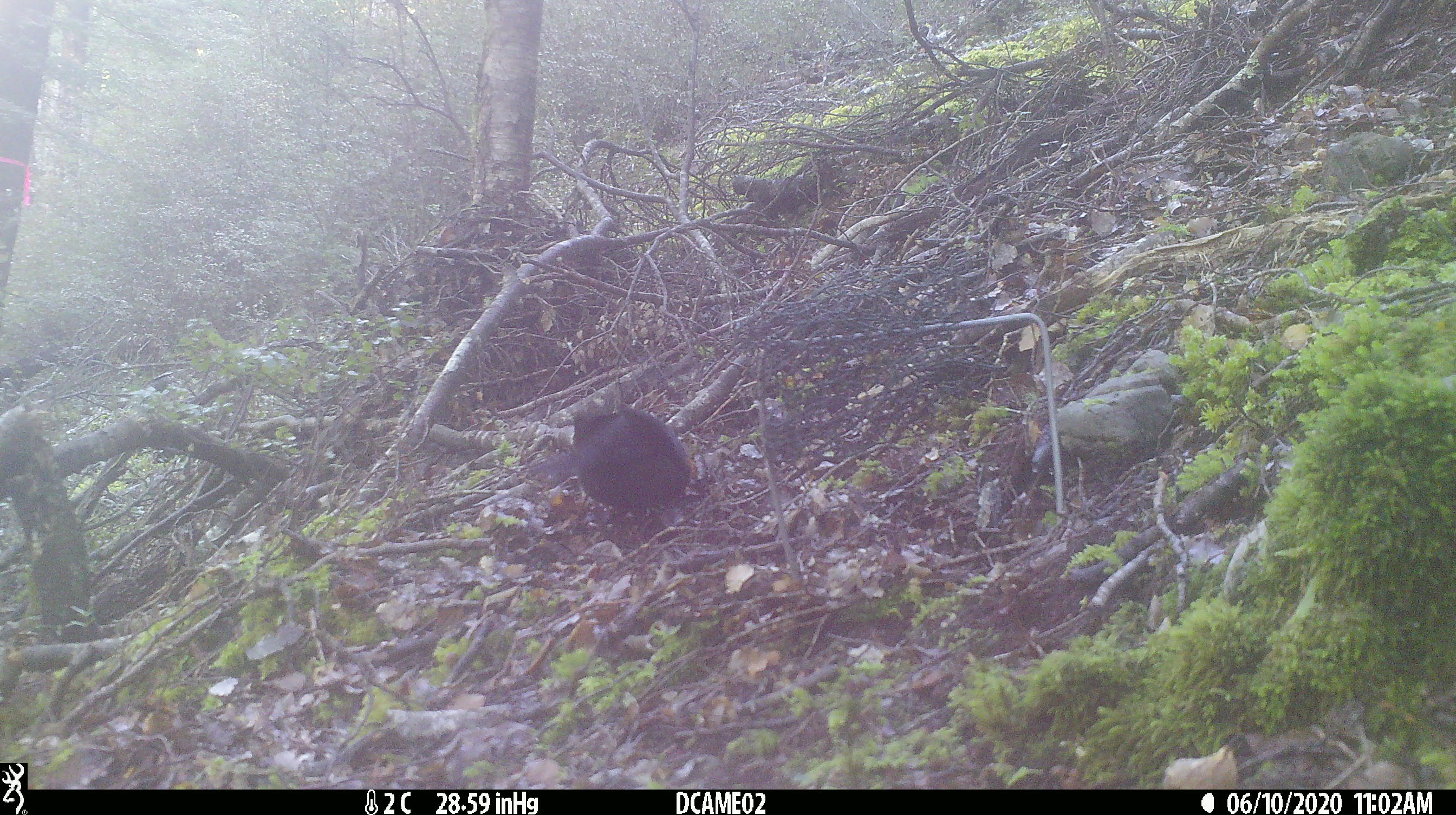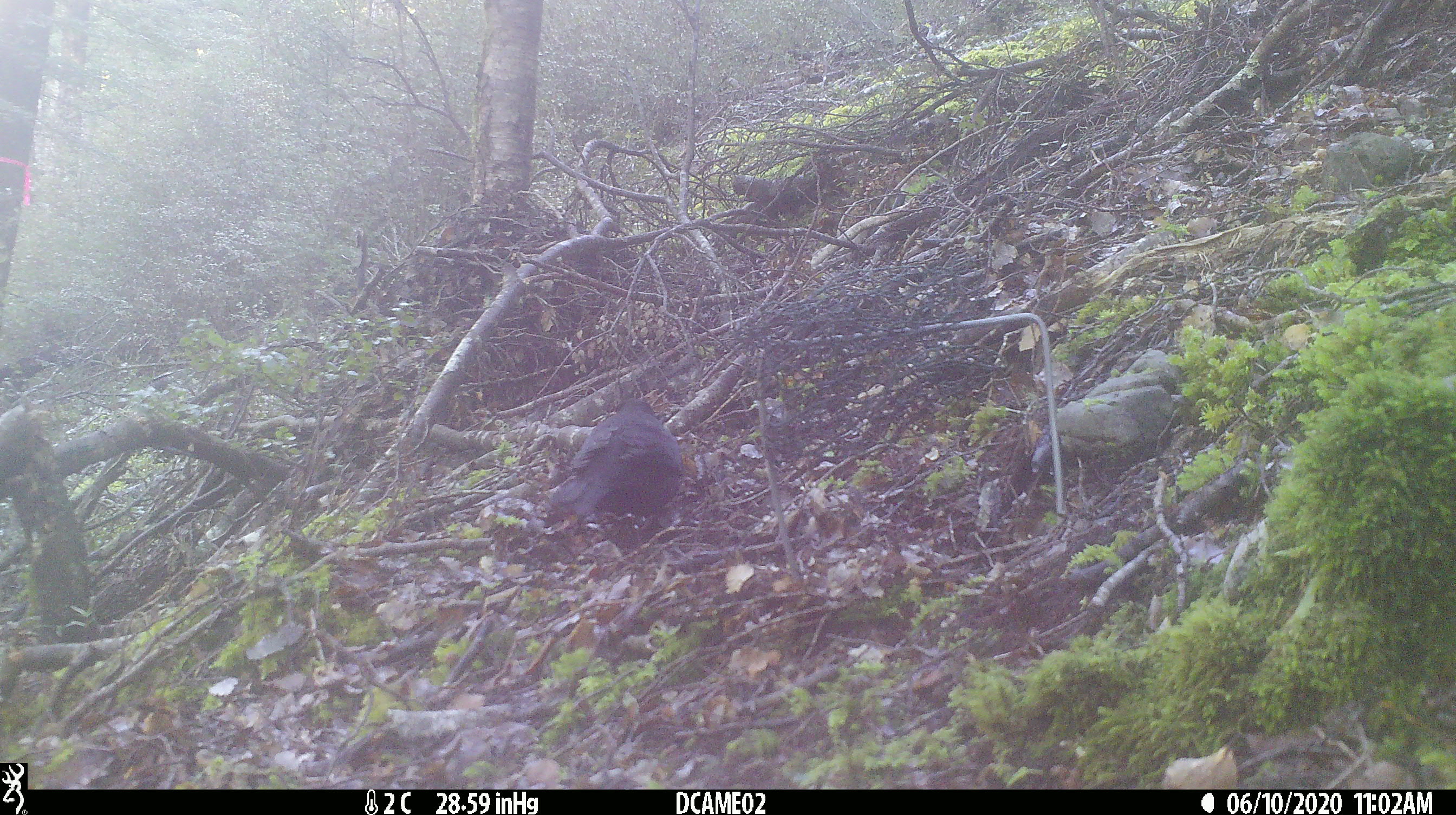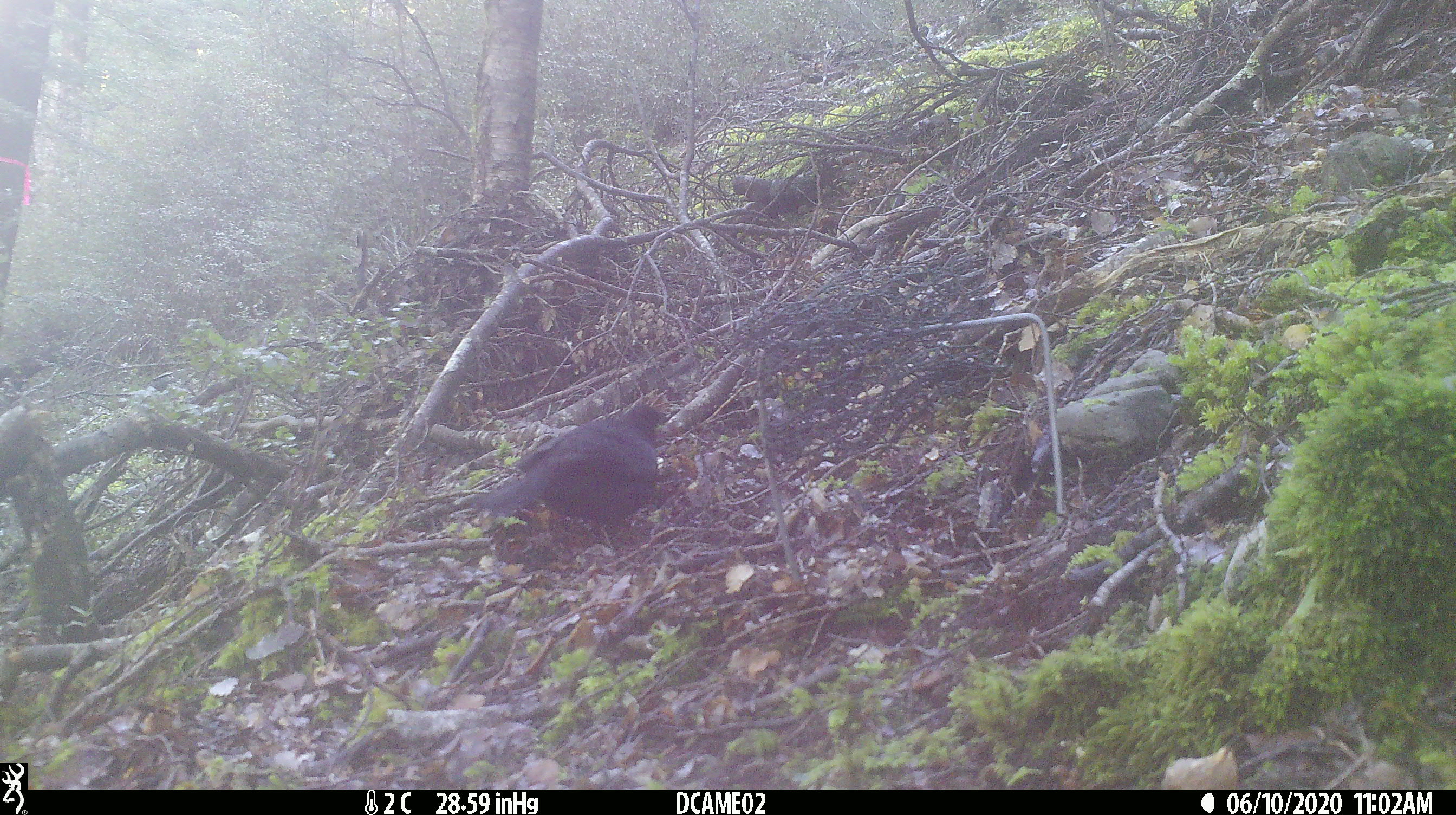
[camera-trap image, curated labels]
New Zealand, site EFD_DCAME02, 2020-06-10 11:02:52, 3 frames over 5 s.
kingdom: Animalia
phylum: Chordata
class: Aves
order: Passeriformes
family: Turdidae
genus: Turdus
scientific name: Turdus merula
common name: eurasian blackbird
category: blackbird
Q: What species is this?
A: Blackbird (eurasian blackbird) (Turdus merula).